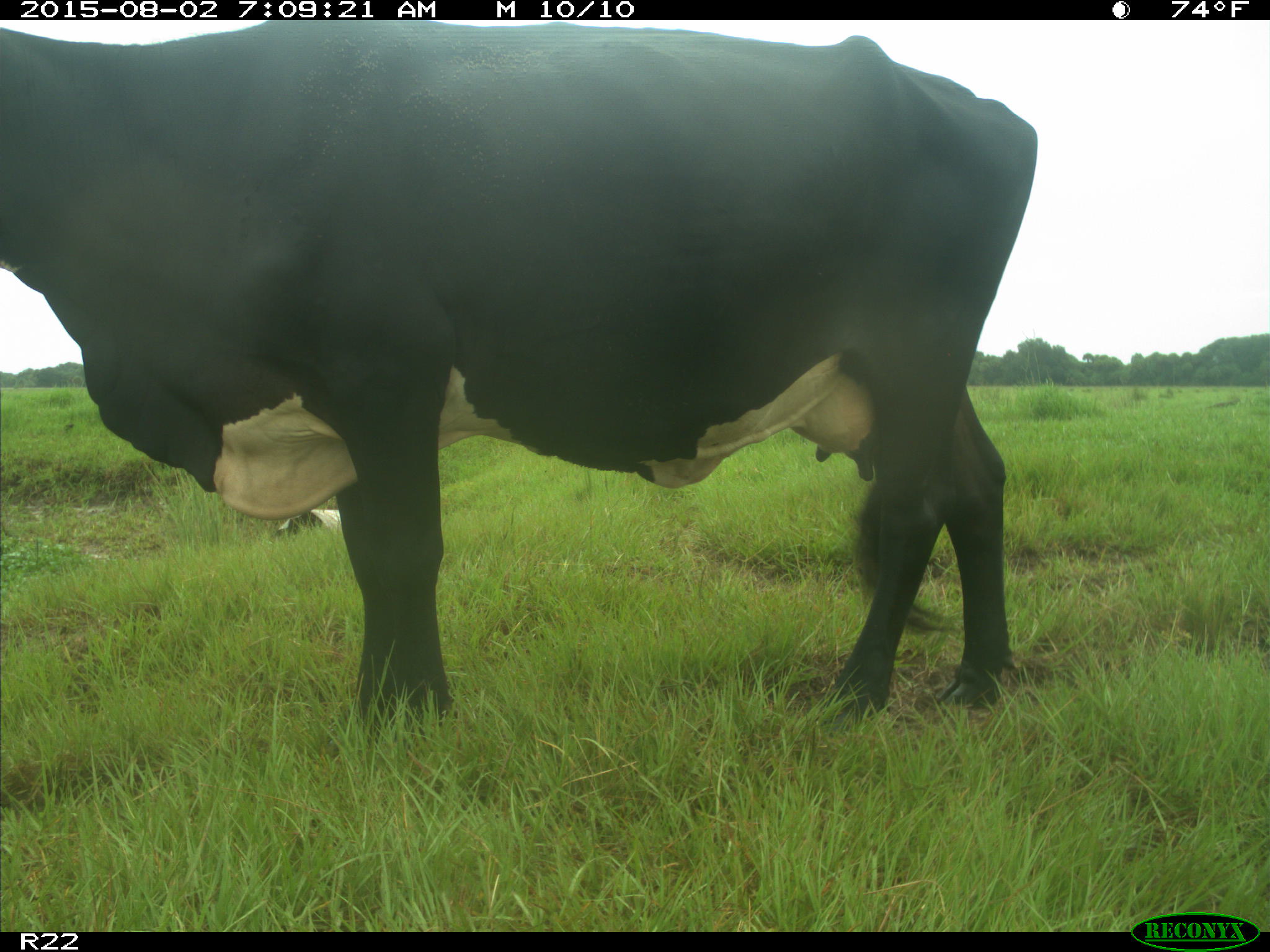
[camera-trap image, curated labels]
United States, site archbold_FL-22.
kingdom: Animalia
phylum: Chordata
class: Mammalia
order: Artiodactyla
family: Bovidae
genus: Bos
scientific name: Bos taurus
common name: domestic cow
Bos taurus (domestic cow).